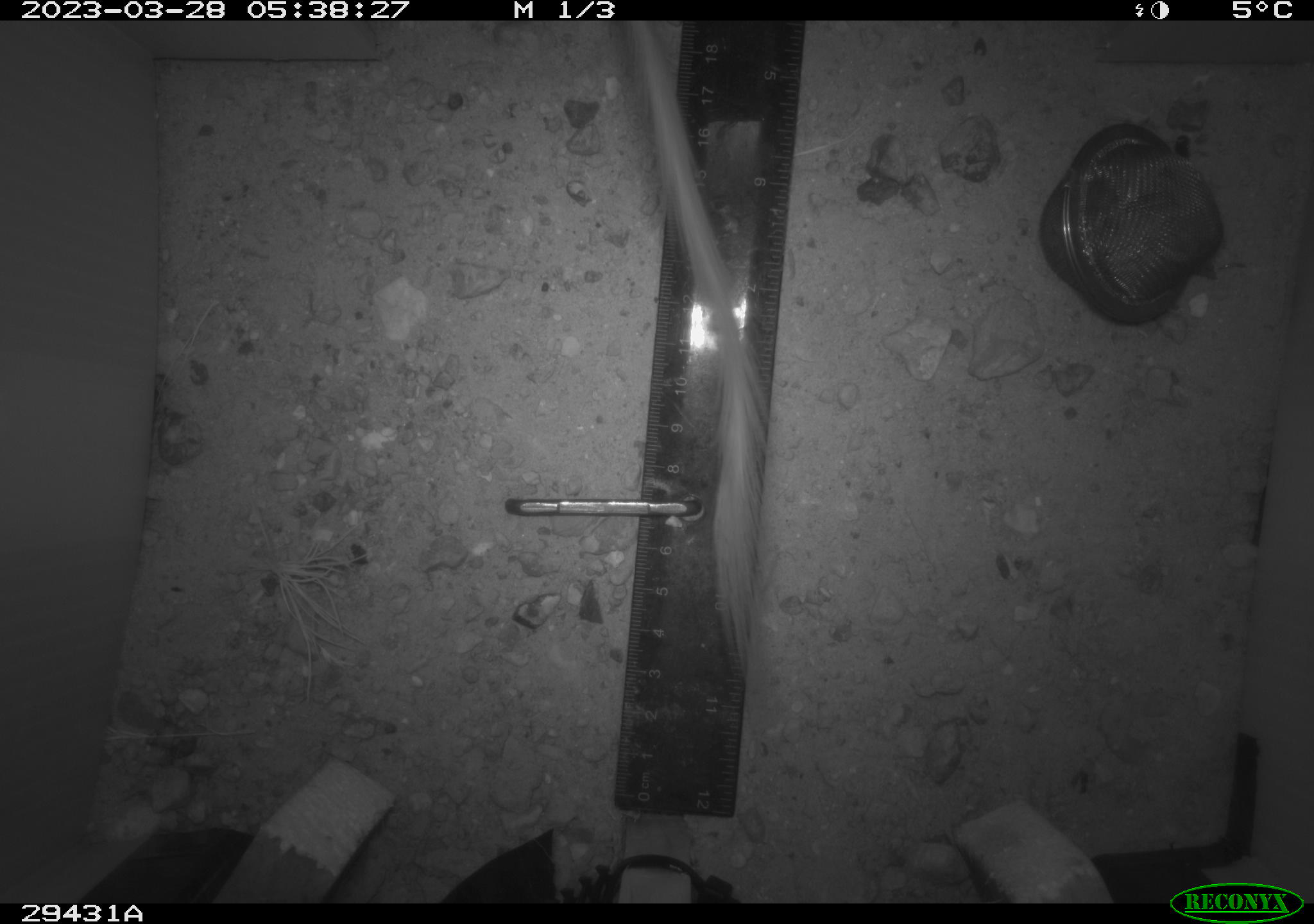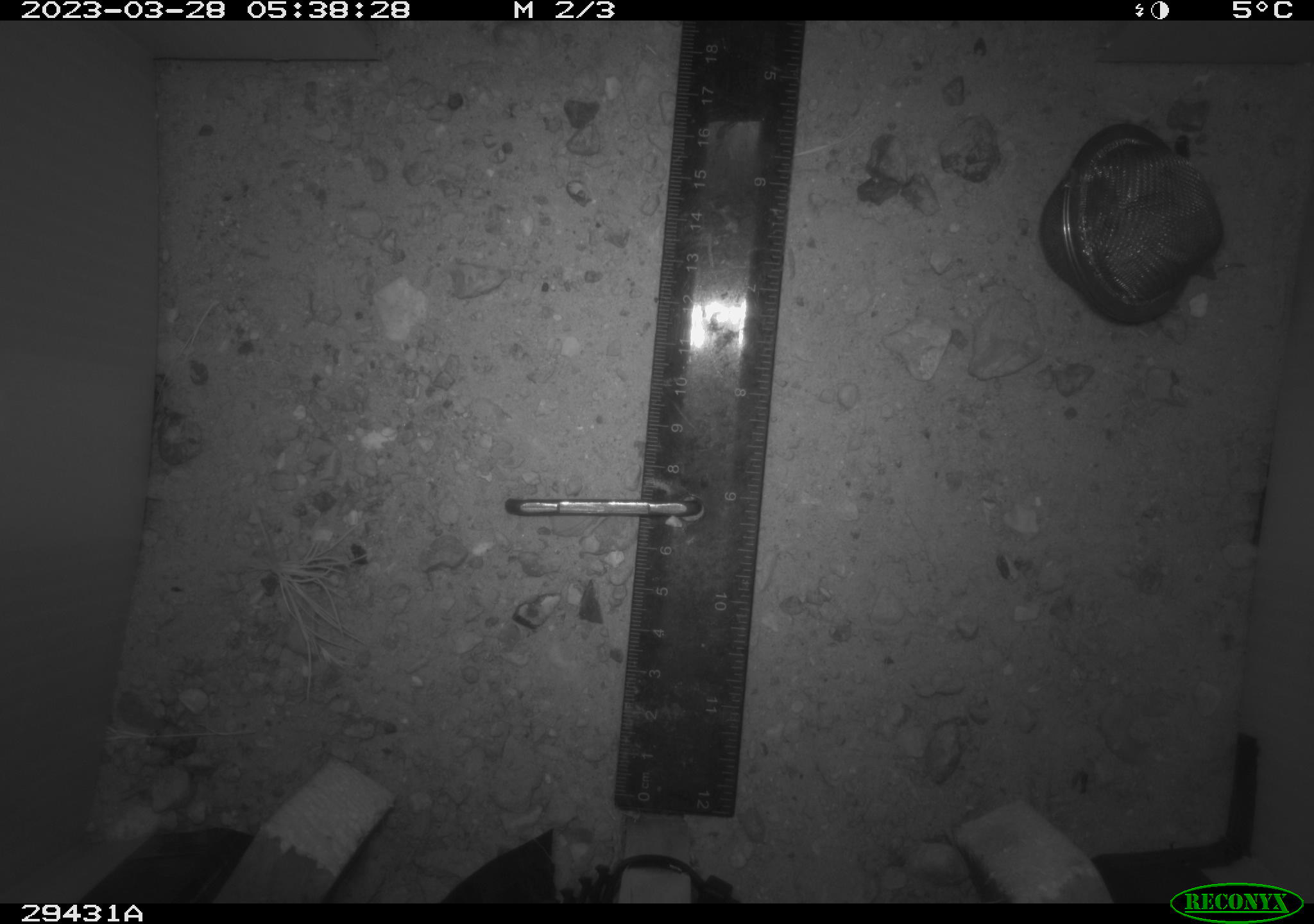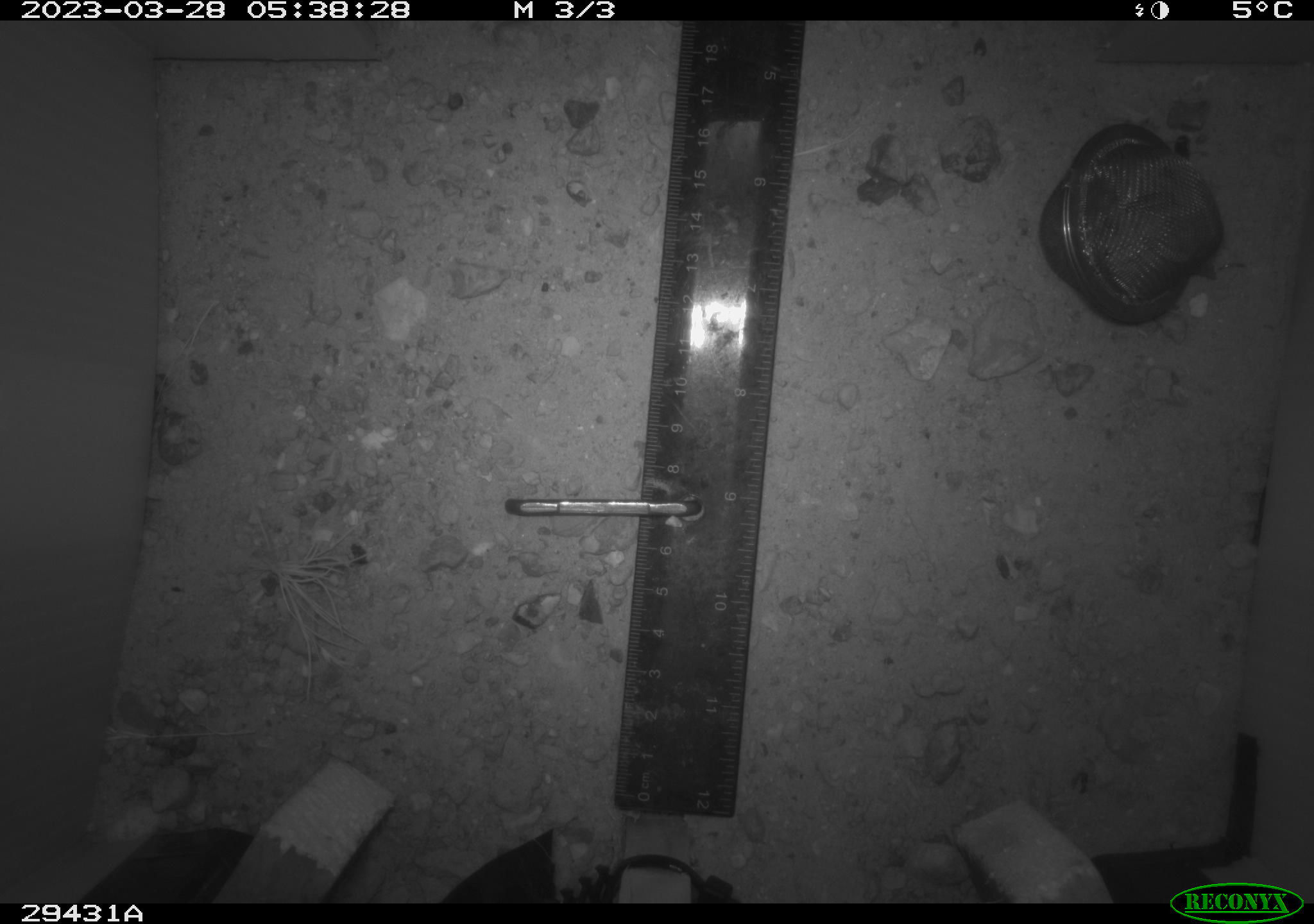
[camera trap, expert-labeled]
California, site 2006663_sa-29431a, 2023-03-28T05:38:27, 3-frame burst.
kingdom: Animalia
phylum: Chordata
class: Mammalia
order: Rodentia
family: Heteromyidae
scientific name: Heteromyidae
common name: kangaroo rats and pocket mice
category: heteromyidae family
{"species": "heteromyidae family (kangaroo rats and pocket mice) (Heteromyidae)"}